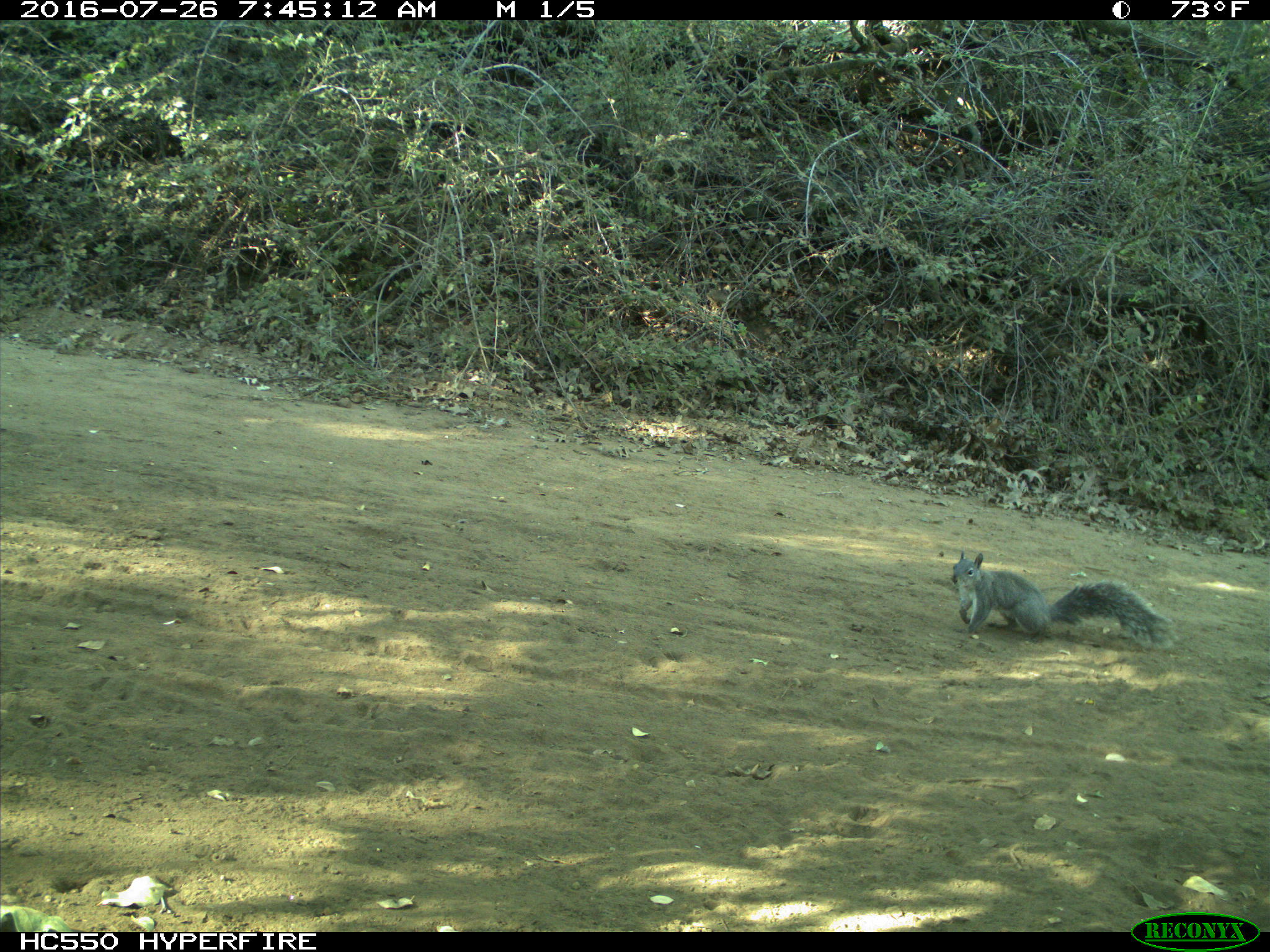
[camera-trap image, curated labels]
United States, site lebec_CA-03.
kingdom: Animalia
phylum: Chordata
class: Mammalia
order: Rodentia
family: Sciuridae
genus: Sciurus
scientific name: Sciurus carolinensis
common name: eastern gray squirrel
Sciurus carolinensis (eastern gray squirrel).